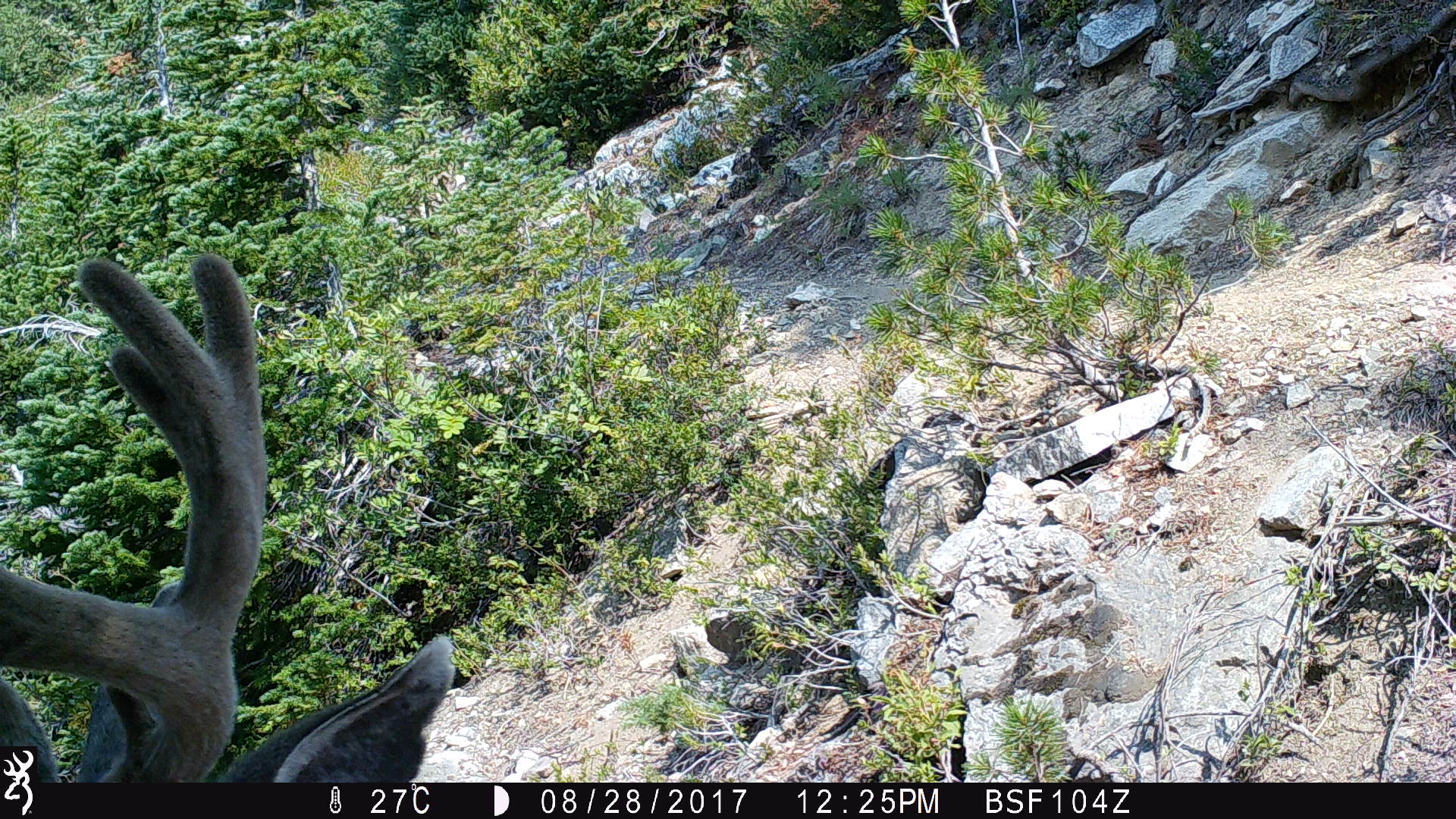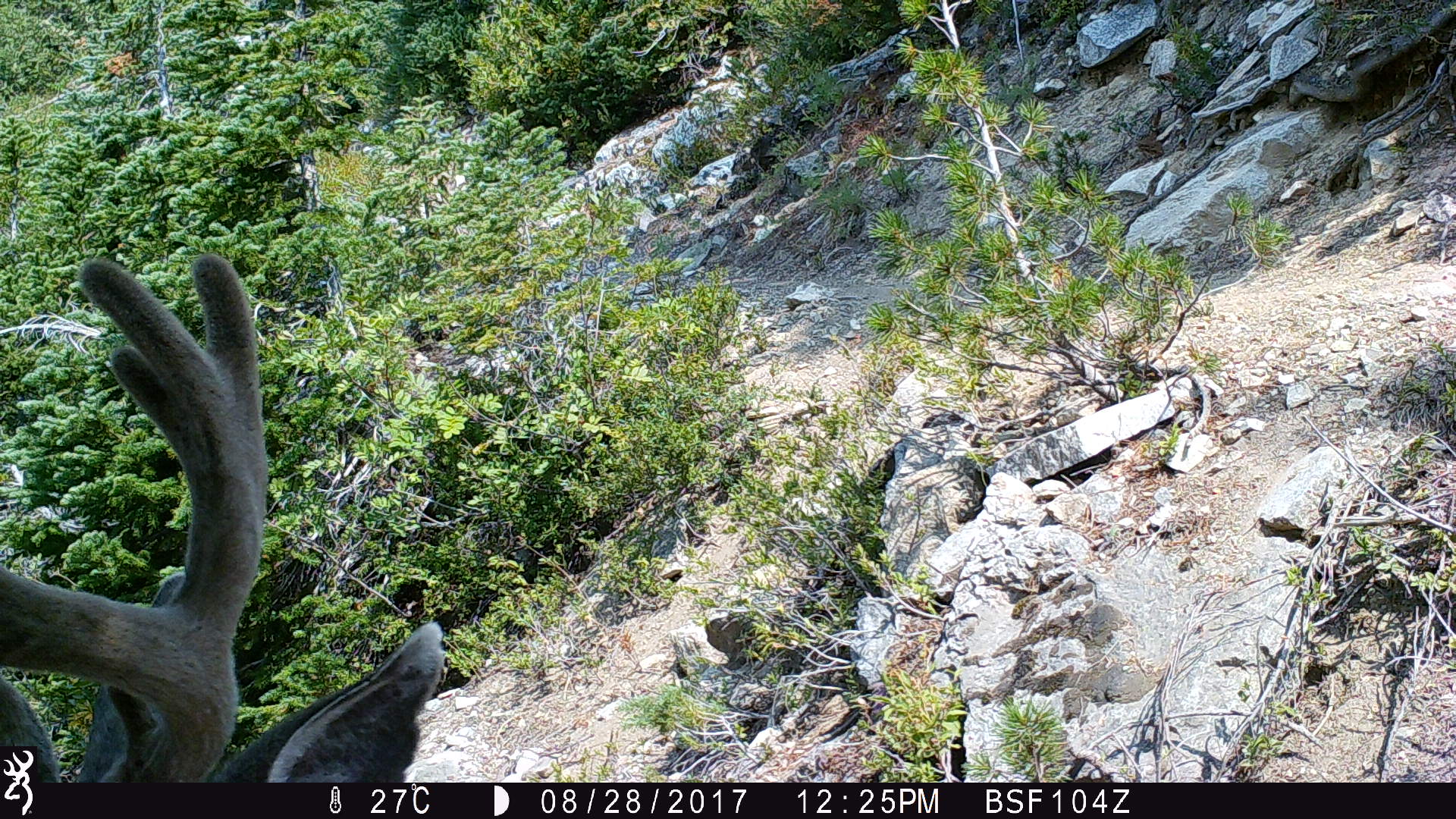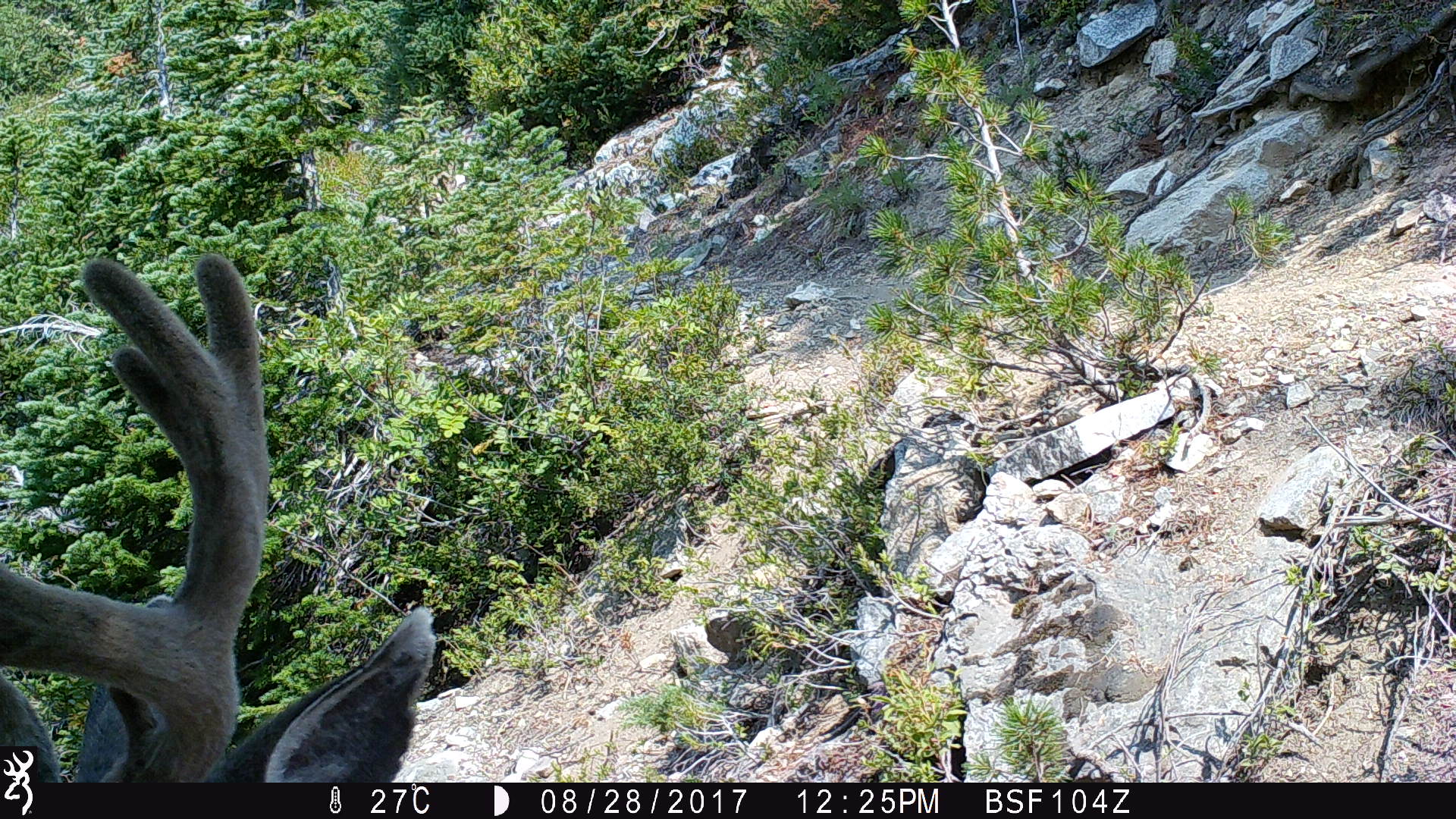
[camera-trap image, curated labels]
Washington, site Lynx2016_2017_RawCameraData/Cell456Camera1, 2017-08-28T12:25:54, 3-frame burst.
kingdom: Animalia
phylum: Chordata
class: Mammalia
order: Artiodactyla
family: Cervidae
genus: Odocoileus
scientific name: Odocoileus hemionus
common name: mule deer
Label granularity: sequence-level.